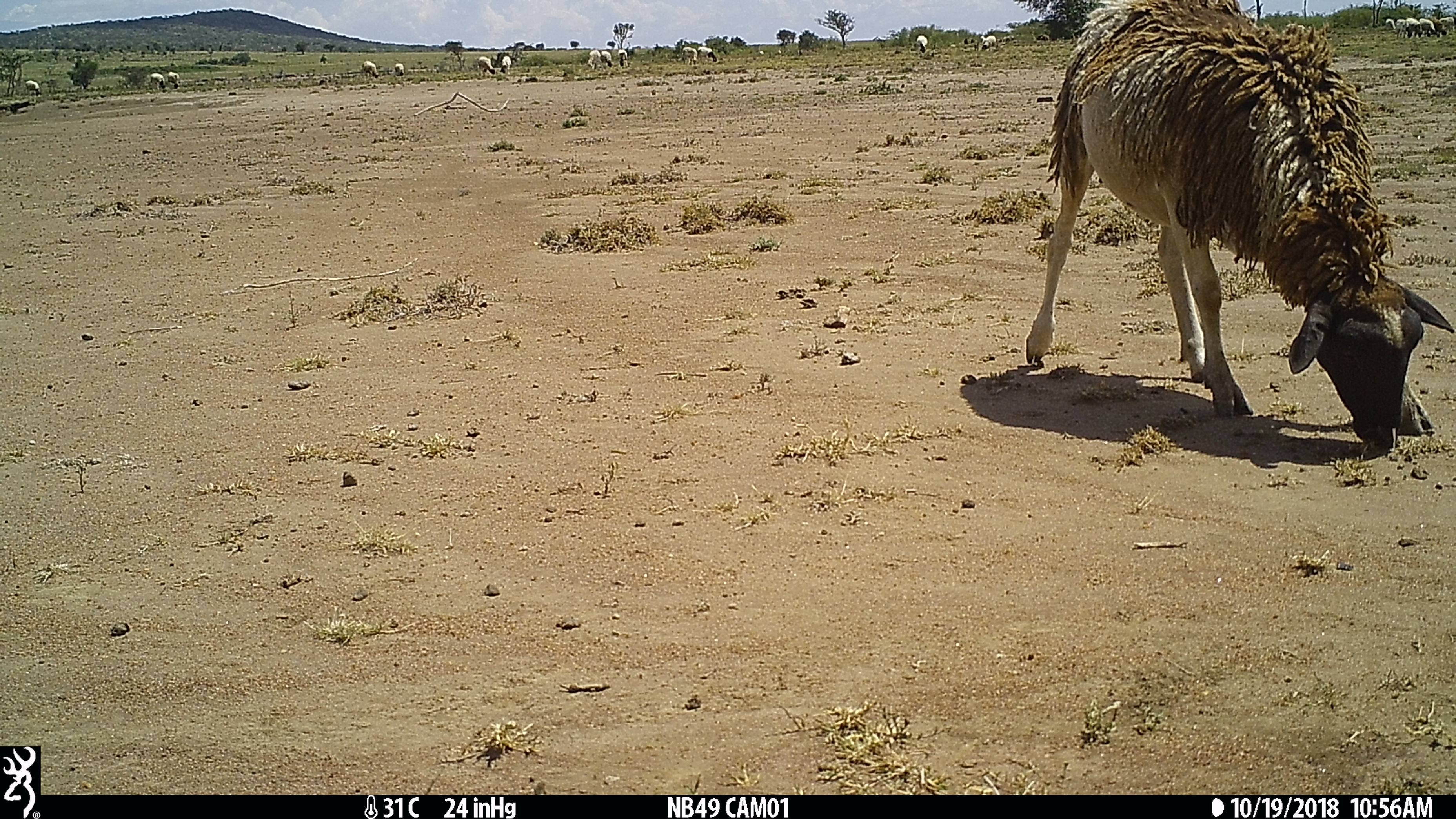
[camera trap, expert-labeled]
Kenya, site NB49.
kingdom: Animalia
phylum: Chordata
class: Mammalia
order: Artiodactyla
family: Bovidae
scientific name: Bovidae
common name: sheep or goat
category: shoat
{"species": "shoat (sheep or goat) (Bovidae)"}